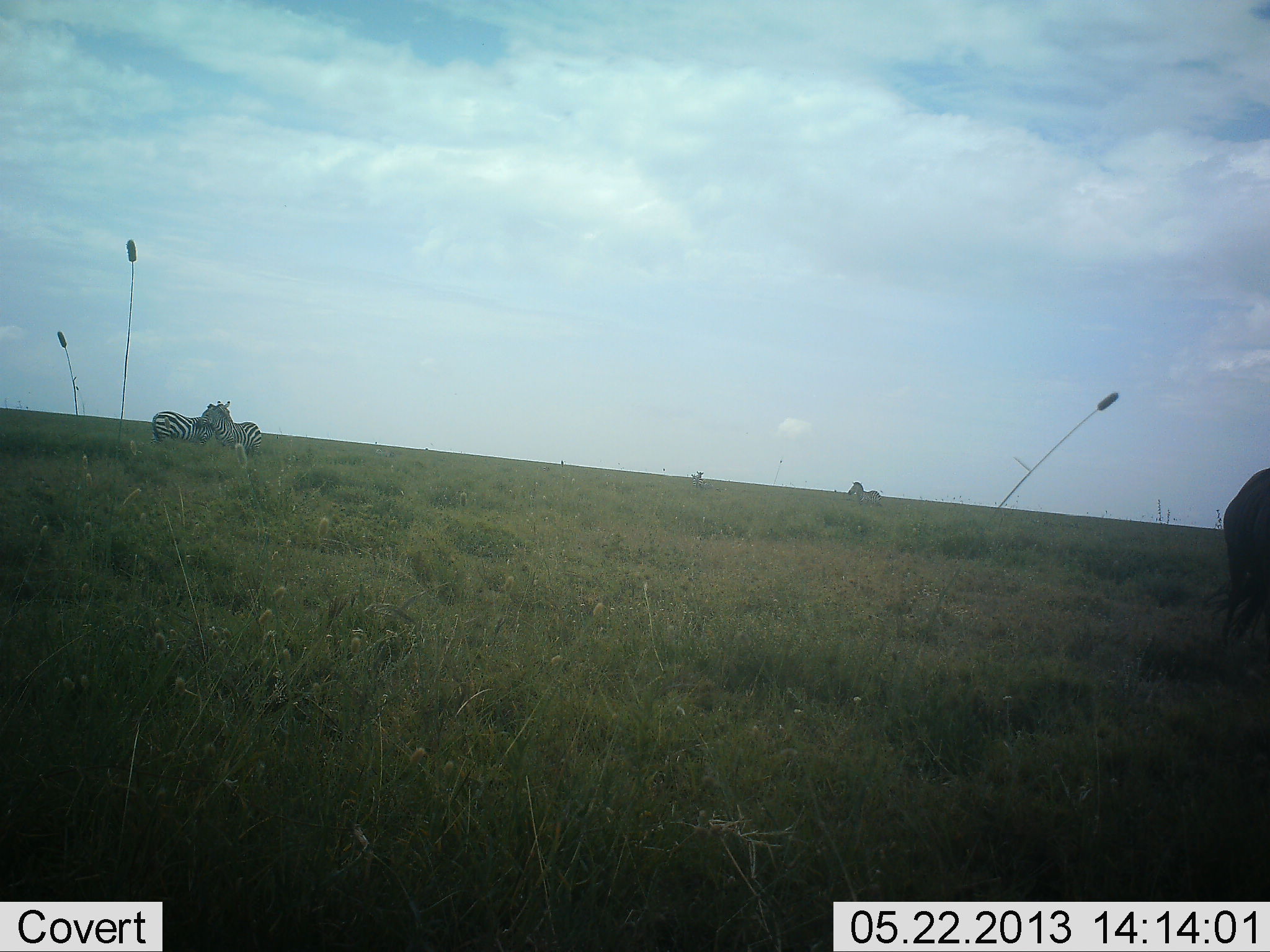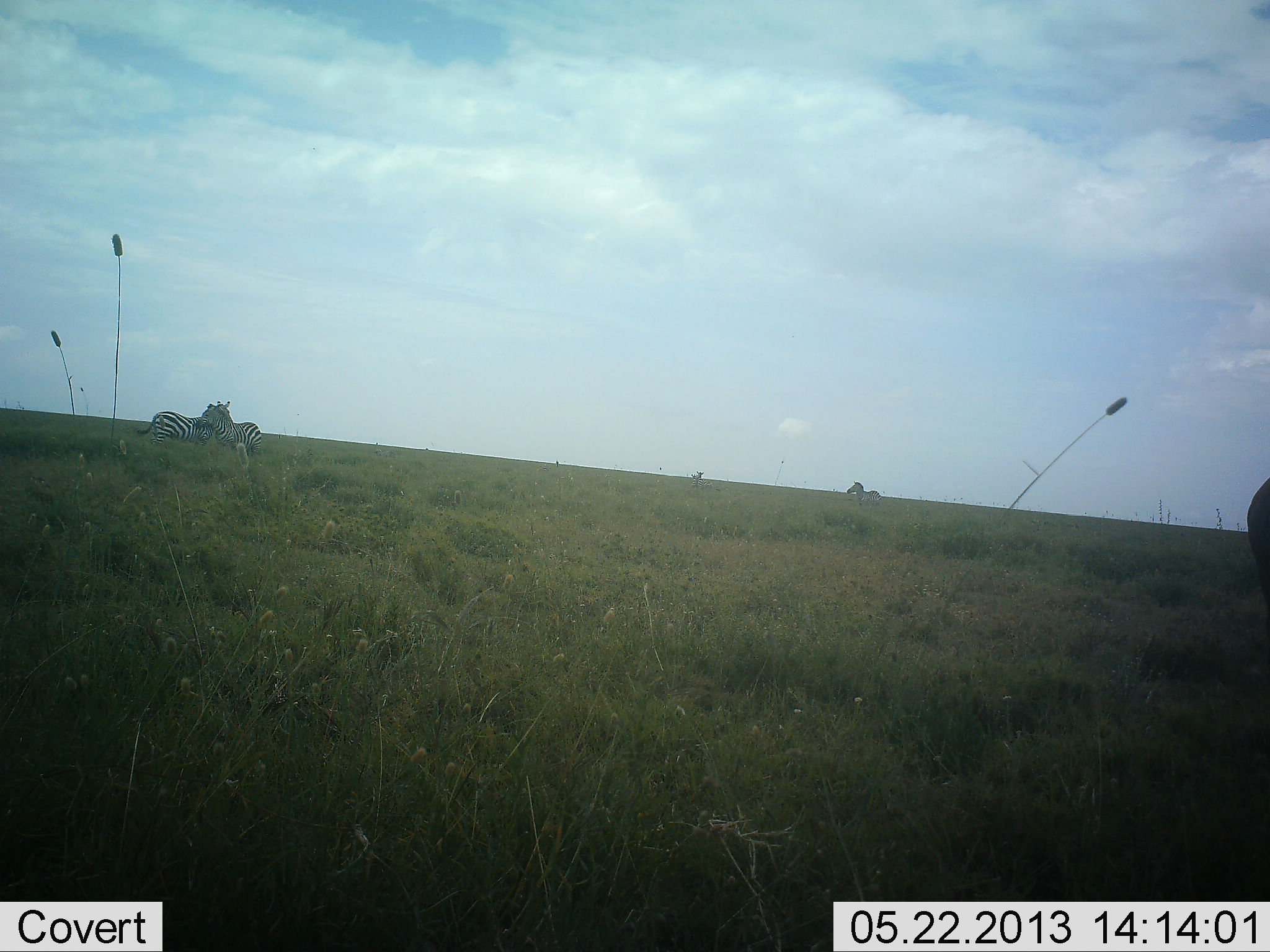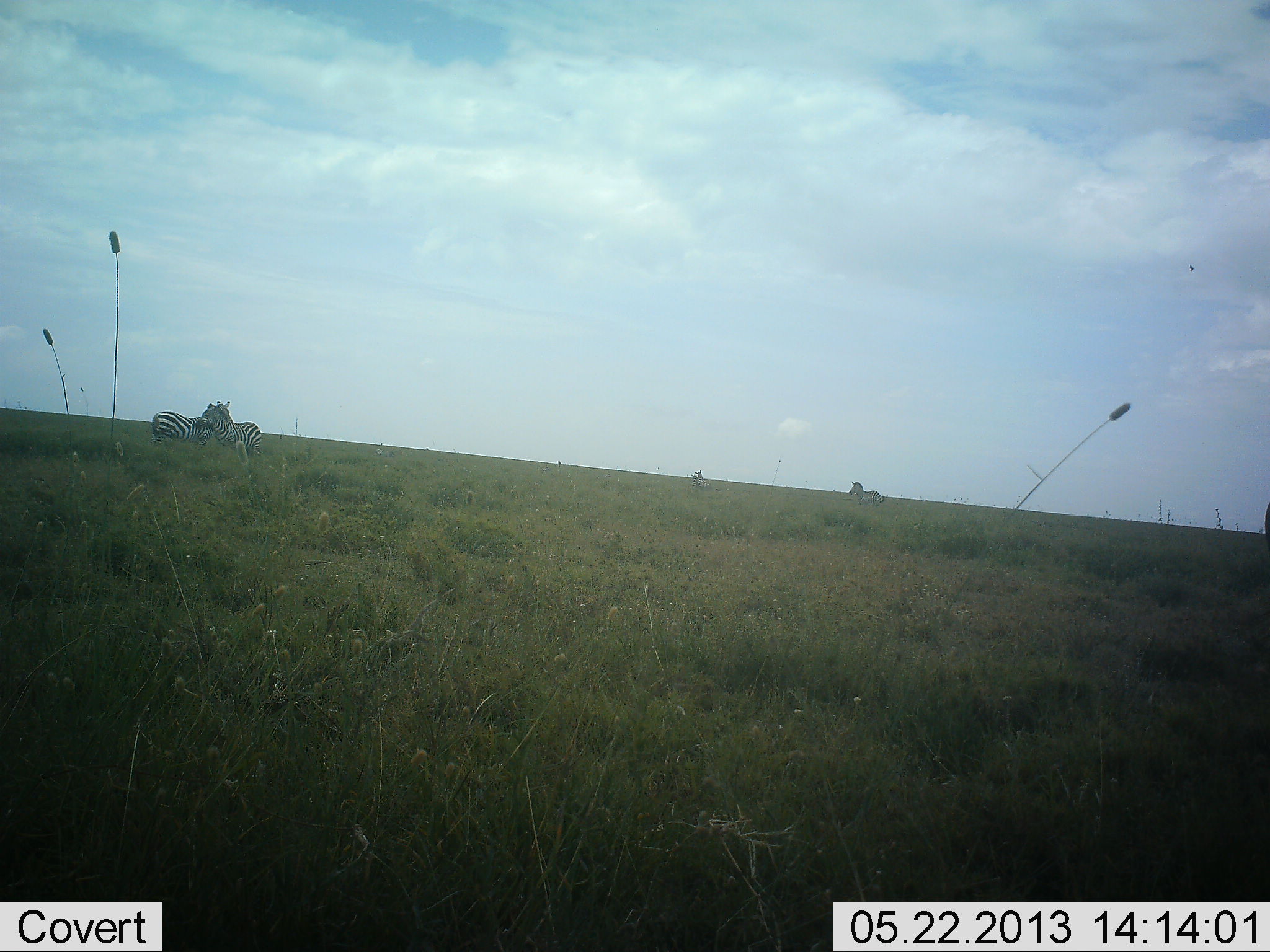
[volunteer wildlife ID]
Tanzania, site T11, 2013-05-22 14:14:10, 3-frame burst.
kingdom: Animalia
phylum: Chordata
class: Mammalia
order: Perissodactyla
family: Equidae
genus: Equus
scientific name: Equus quagga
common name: plains zebra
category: zebra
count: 3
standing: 76%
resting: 16%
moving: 20%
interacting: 36%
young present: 4%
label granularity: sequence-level